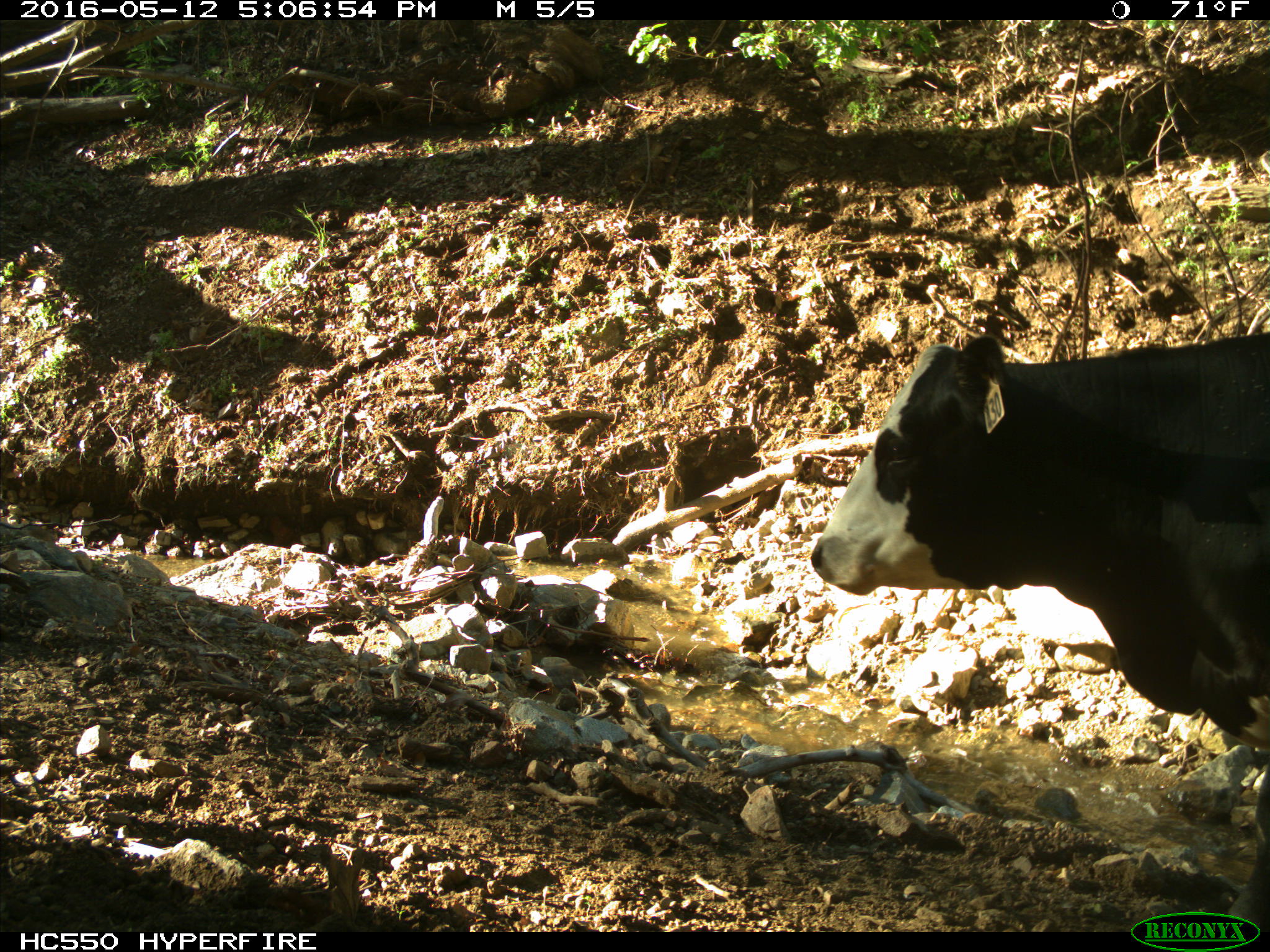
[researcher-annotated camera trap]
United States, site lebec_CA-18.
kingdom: Animalia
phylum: Chordata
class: Mammalia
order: Artiodactyla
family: Bovidae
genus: Bos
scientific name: Bos taurus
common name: domestic cow